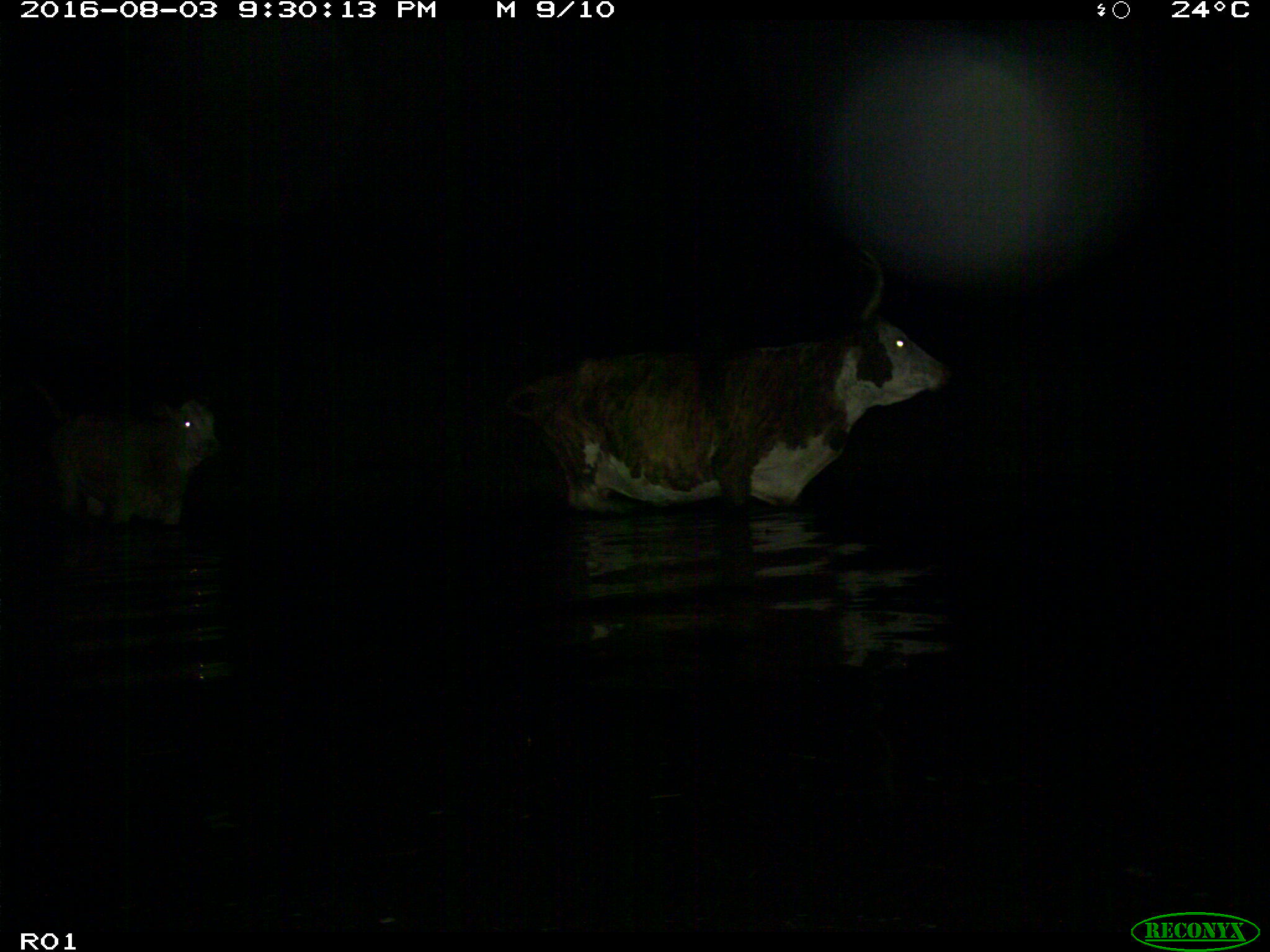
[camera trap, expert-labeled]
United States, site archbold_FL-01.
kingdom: Animalia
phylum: Chordata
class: Mammalia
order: Artiodactyla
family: Bovidae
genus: Bos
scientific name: Bos taurus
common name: domestic cow